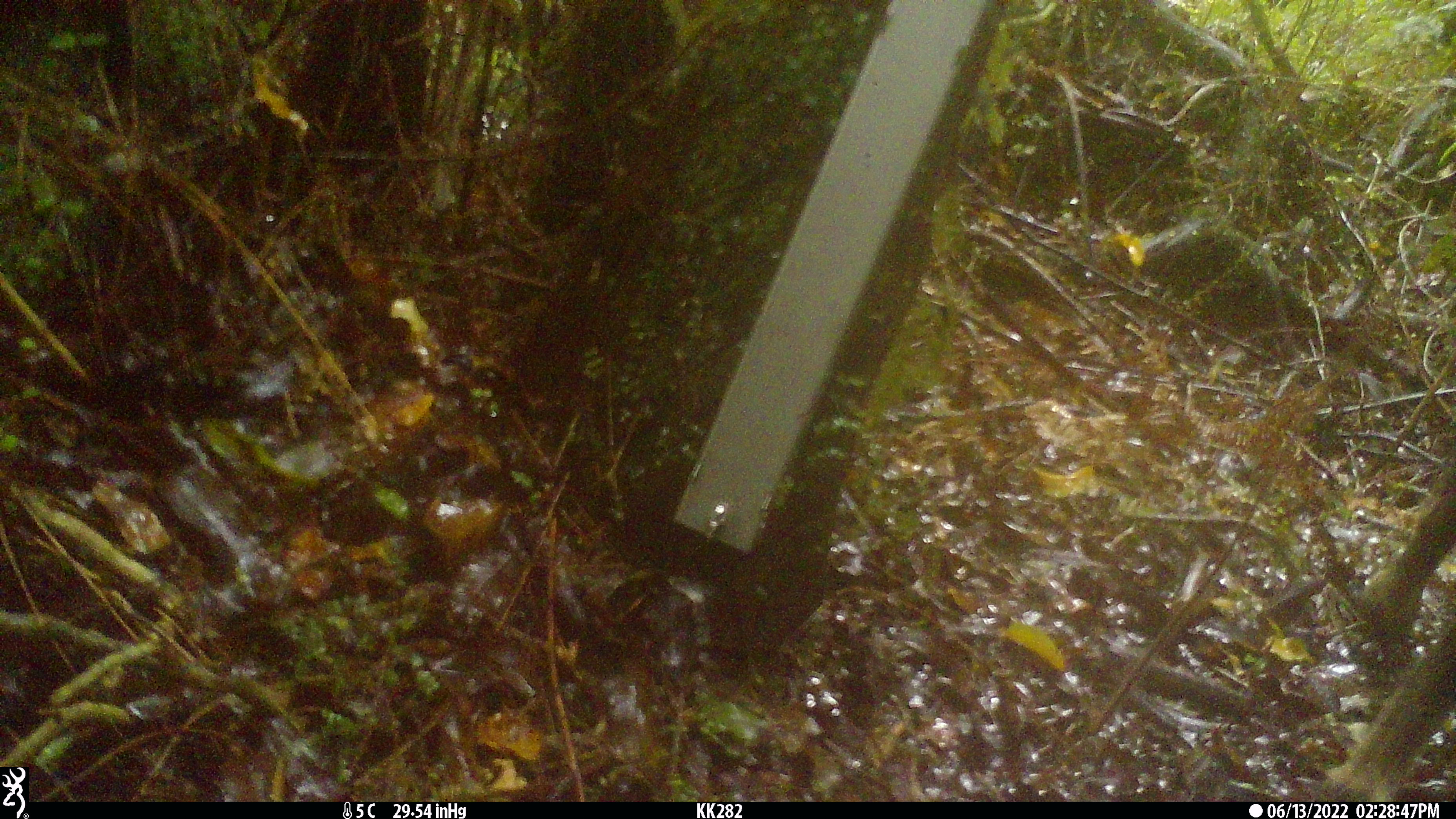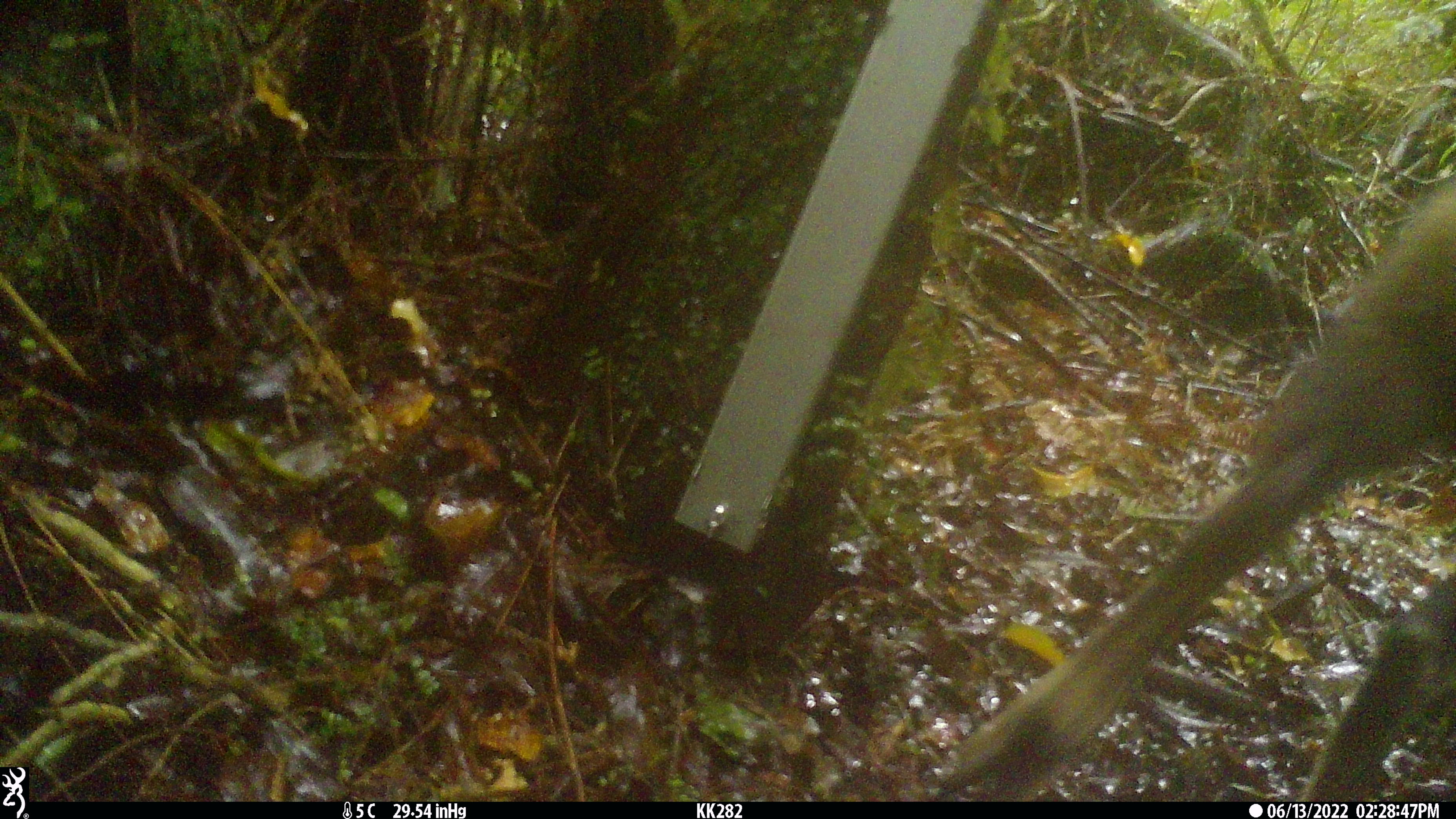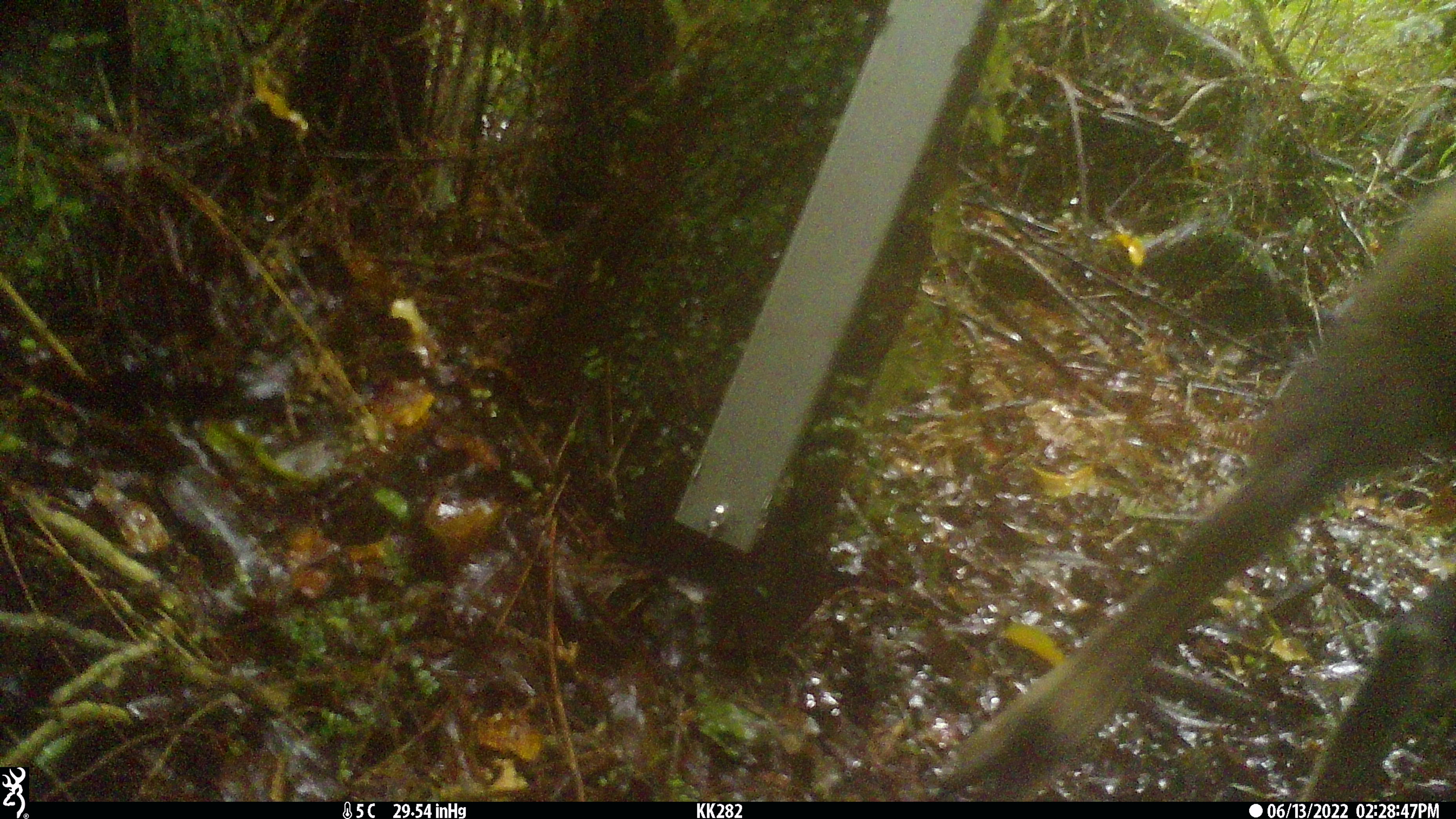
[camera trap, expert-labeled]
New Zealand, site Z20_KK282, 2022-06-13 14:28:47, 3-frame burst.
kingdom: Animalia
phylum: Chordata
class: Mammalia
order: Artiodactyla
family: Bovidae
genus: Rupicapra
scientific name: Rupicapra rupicapra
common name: alpine chamois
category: chamois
Chamois (alpine chamois) (Rupicapra rupicapra).